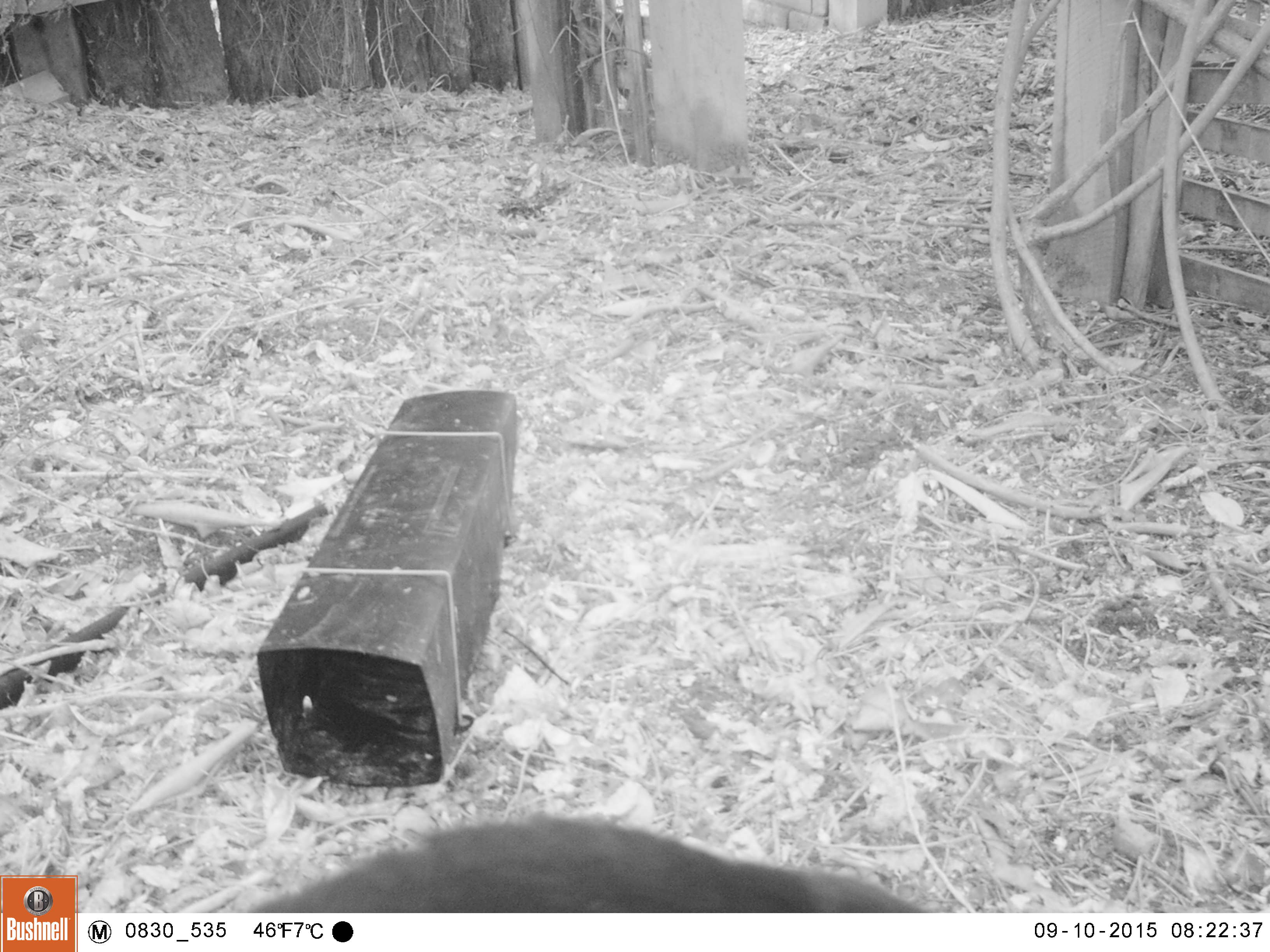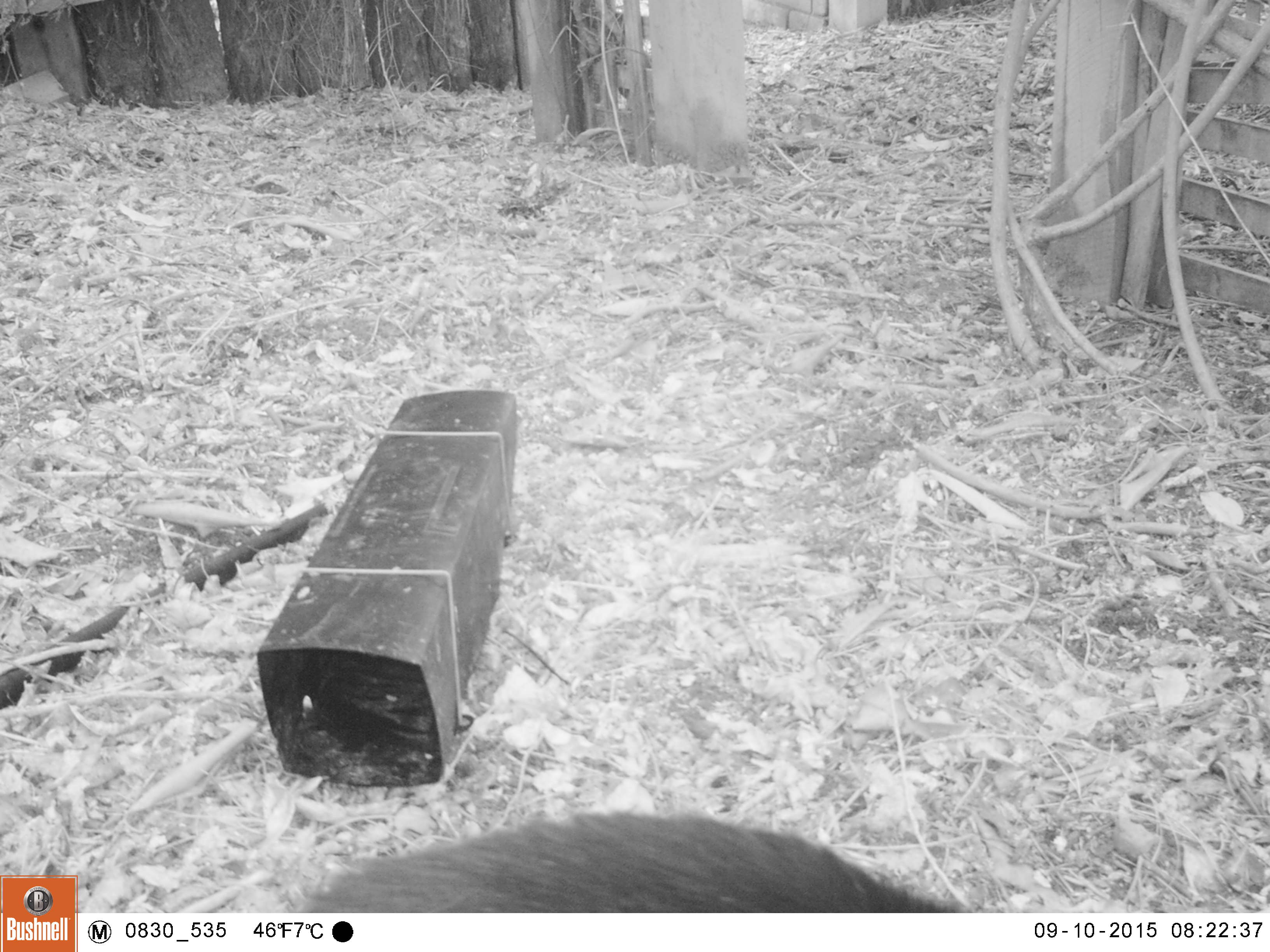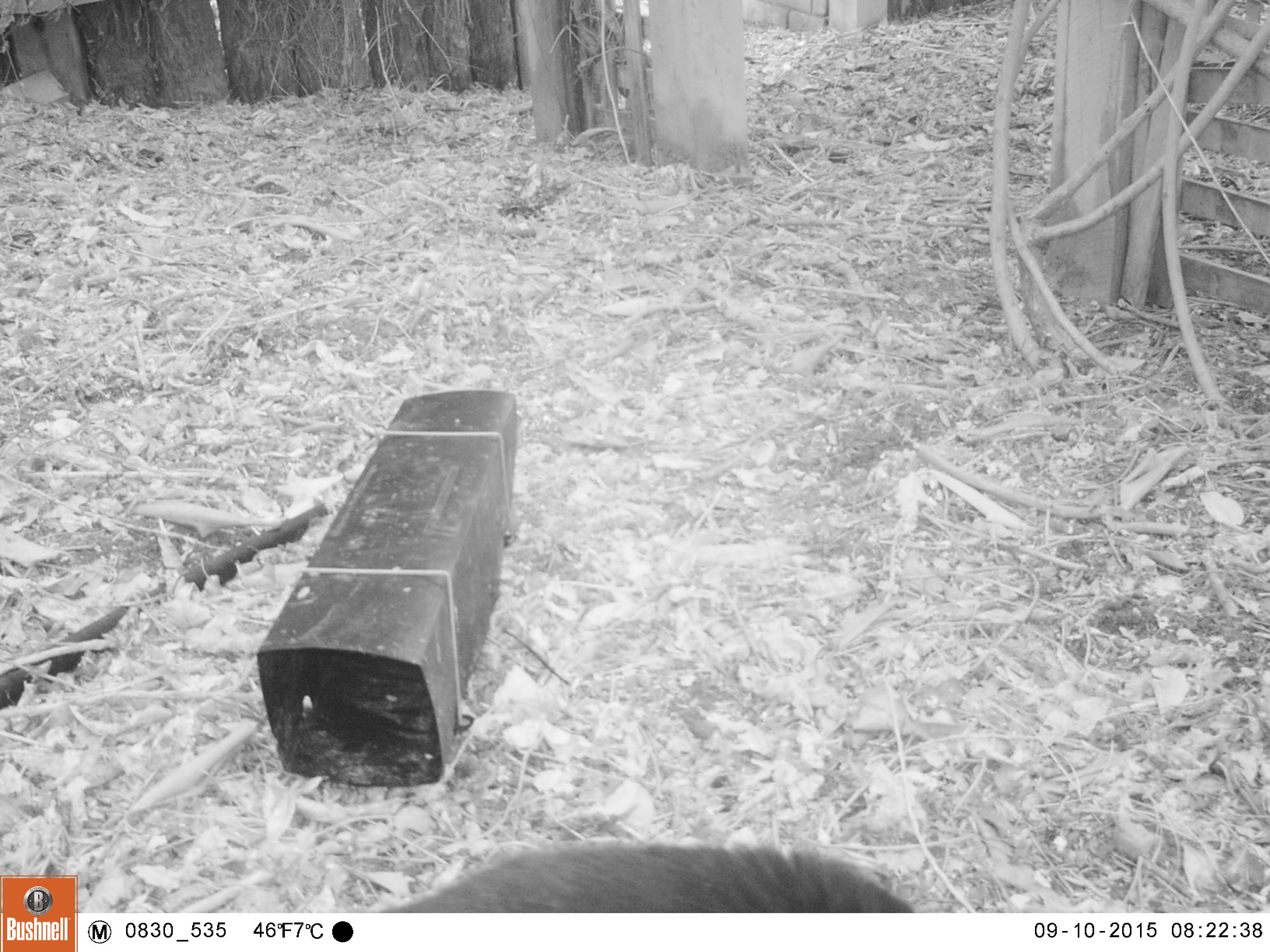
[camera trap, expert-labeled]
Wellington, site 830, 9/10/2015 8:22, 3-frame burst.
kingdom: Animalia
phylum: Chordata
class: Mammalia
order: Carnivora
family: Felidae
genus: Felis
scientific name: Felis catus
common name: cat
Cat (Felis catus).